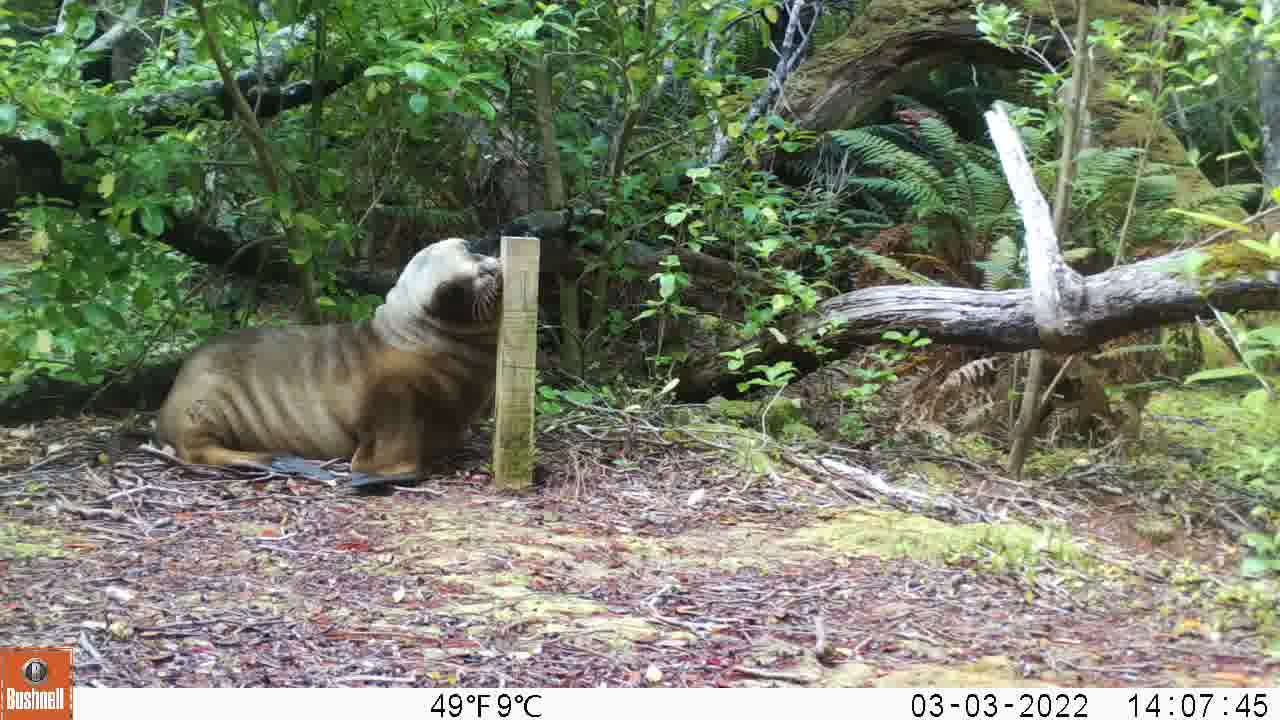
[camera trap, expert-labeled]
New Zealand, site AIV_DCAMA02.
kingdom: Animalia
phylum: Chordata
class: Mammalia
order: Carnivora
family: Otariidae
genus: Phocarctos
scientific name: Phocarctos hookeri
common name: new zealand sea lion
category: sealion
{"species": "sealion (new zealand sea lion) (Phocarctos hookeri)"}